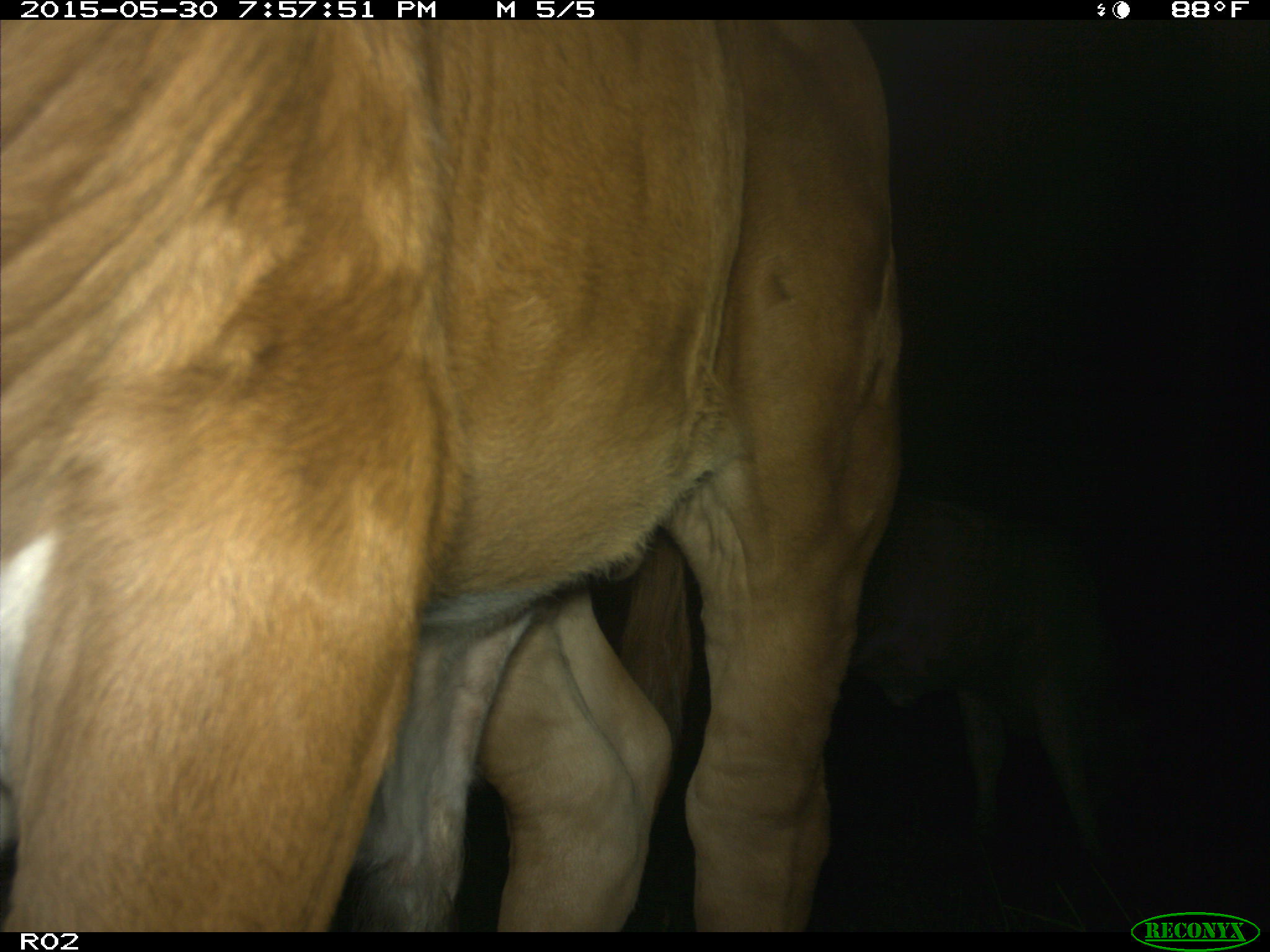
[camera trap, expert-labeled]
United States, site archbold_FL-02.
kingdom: Animalia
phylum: Chordata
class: Mammalia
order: Artiodactyla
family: Bovidae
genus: Bos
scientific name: Bos taurus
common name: domestic cow